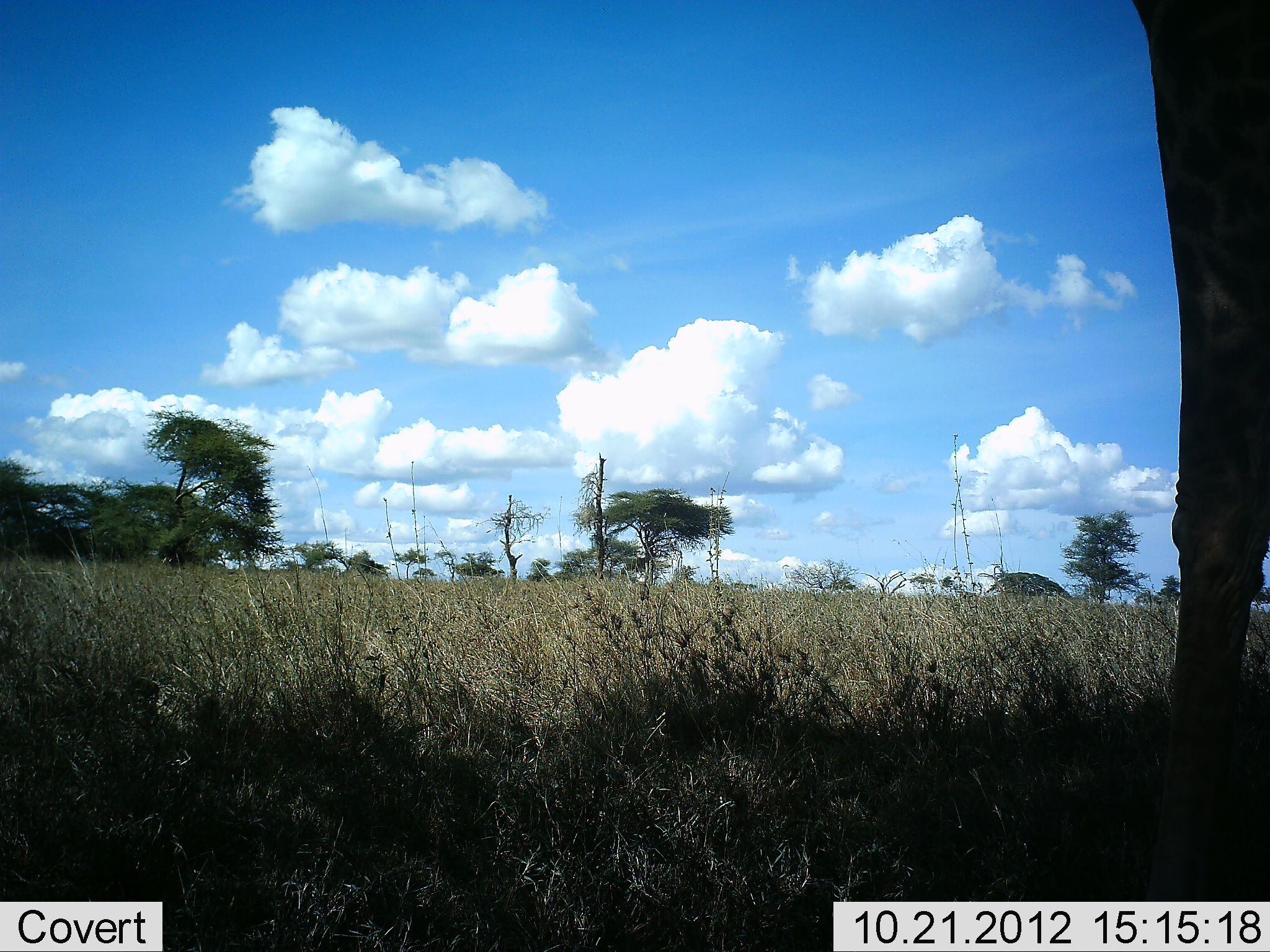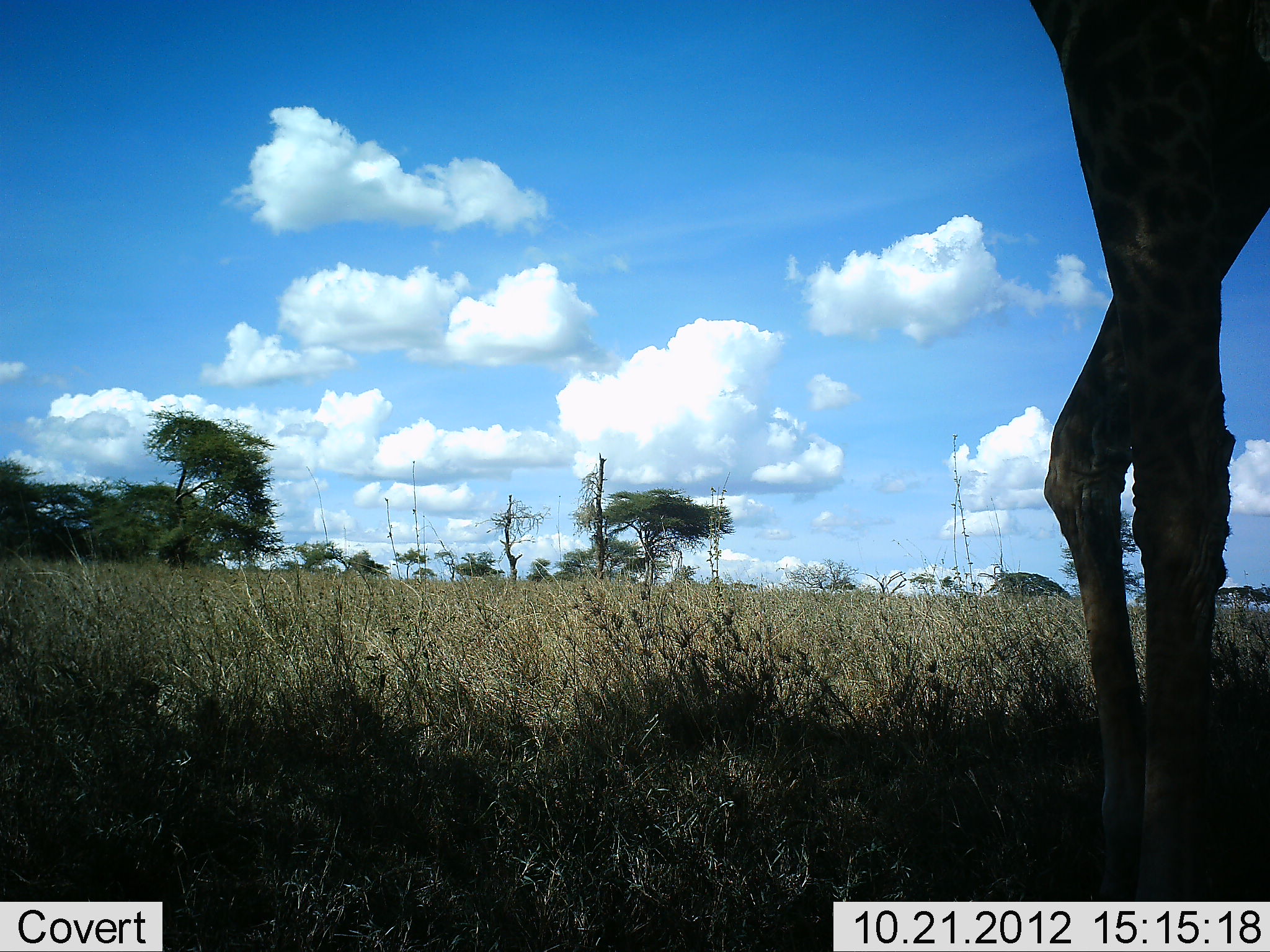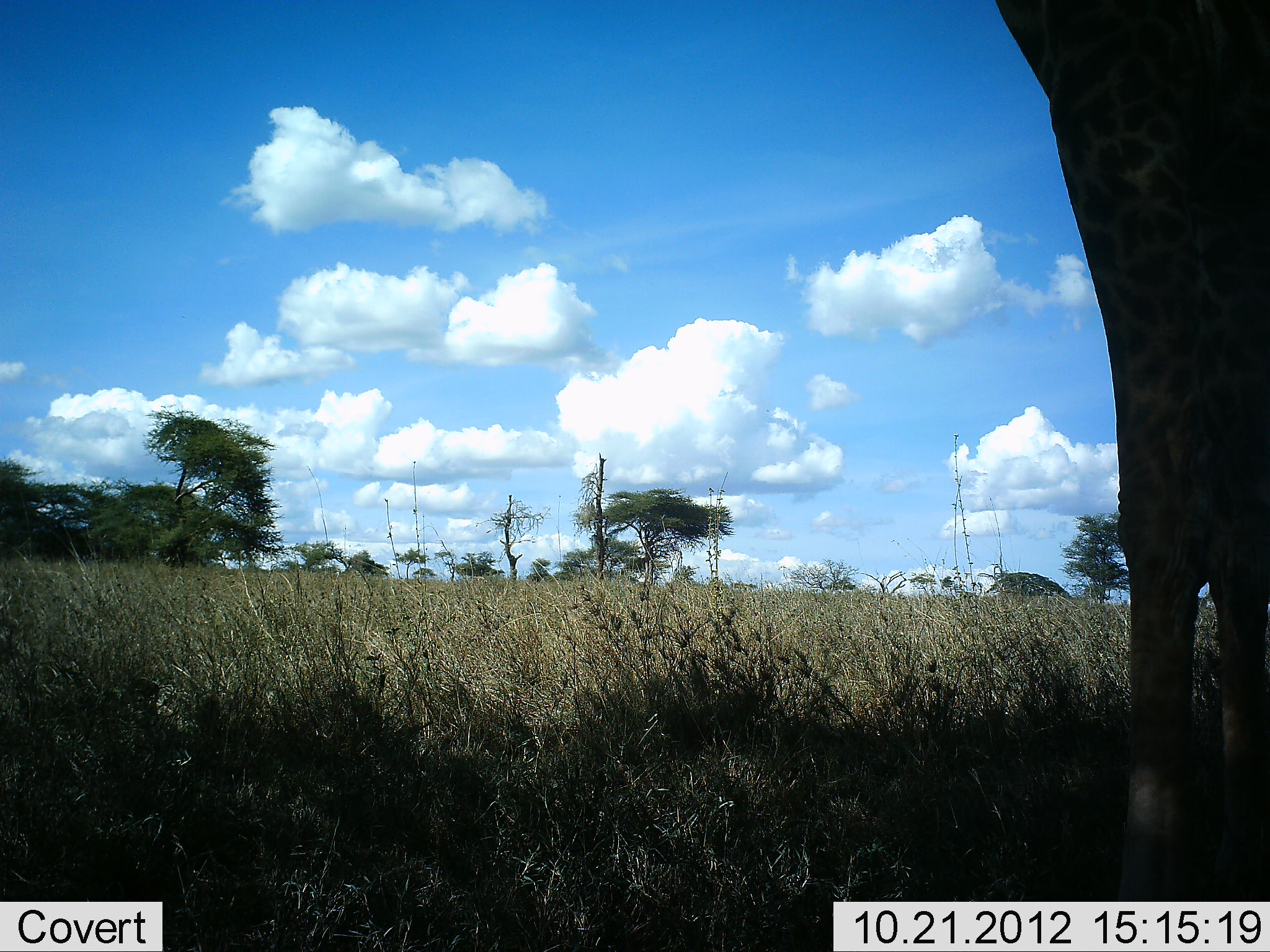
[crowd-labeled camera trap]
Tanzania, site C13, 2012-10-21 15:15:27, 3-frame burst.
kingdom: Animalia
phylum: Chordata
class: Mammalia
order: Artiodactyla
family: Giraffidae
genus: Giraffa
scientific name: Giraffa camelopardalis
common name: giraffe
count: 1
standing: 60%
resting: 0%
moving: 30%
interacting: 0%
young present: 0%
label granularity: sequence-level